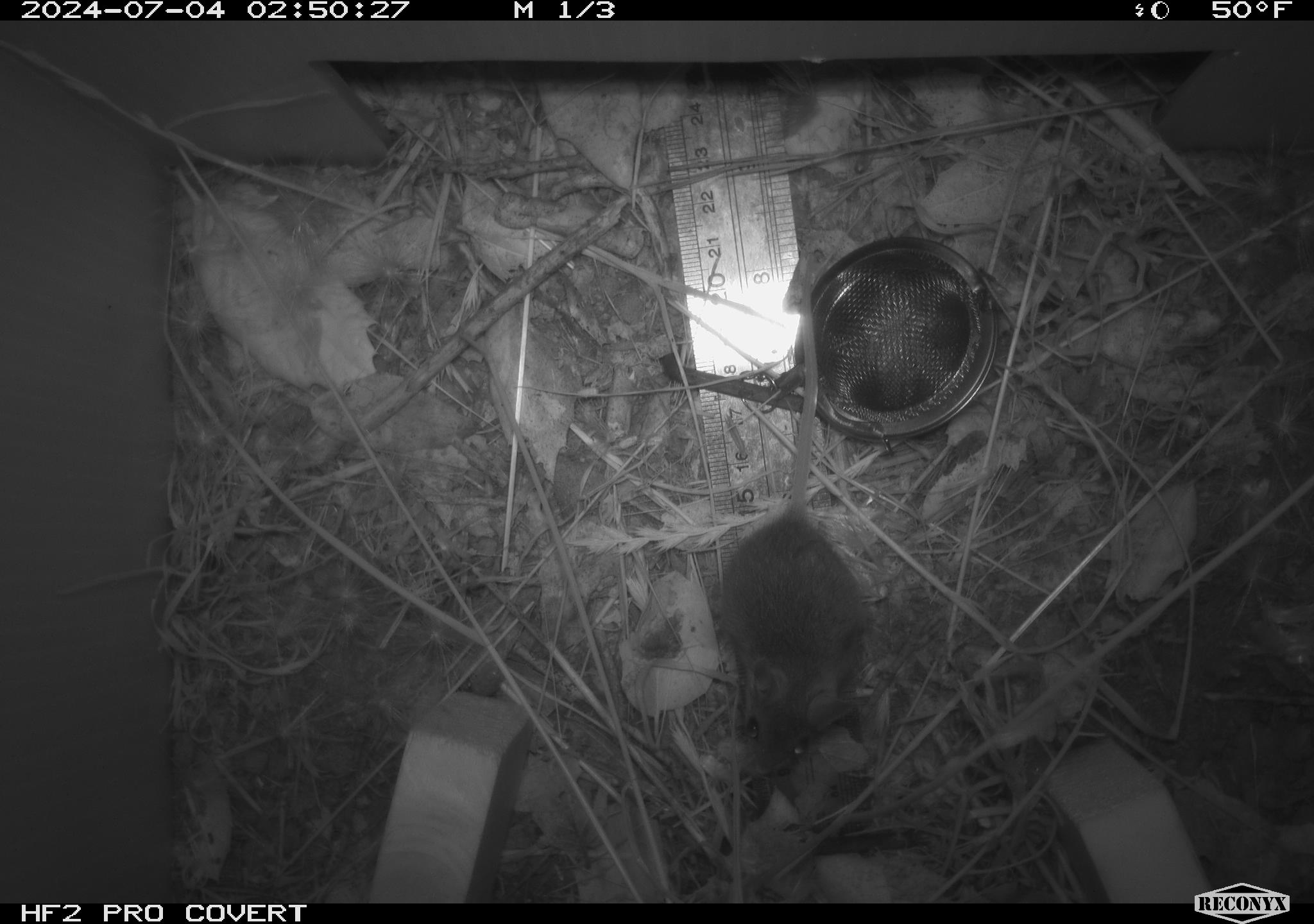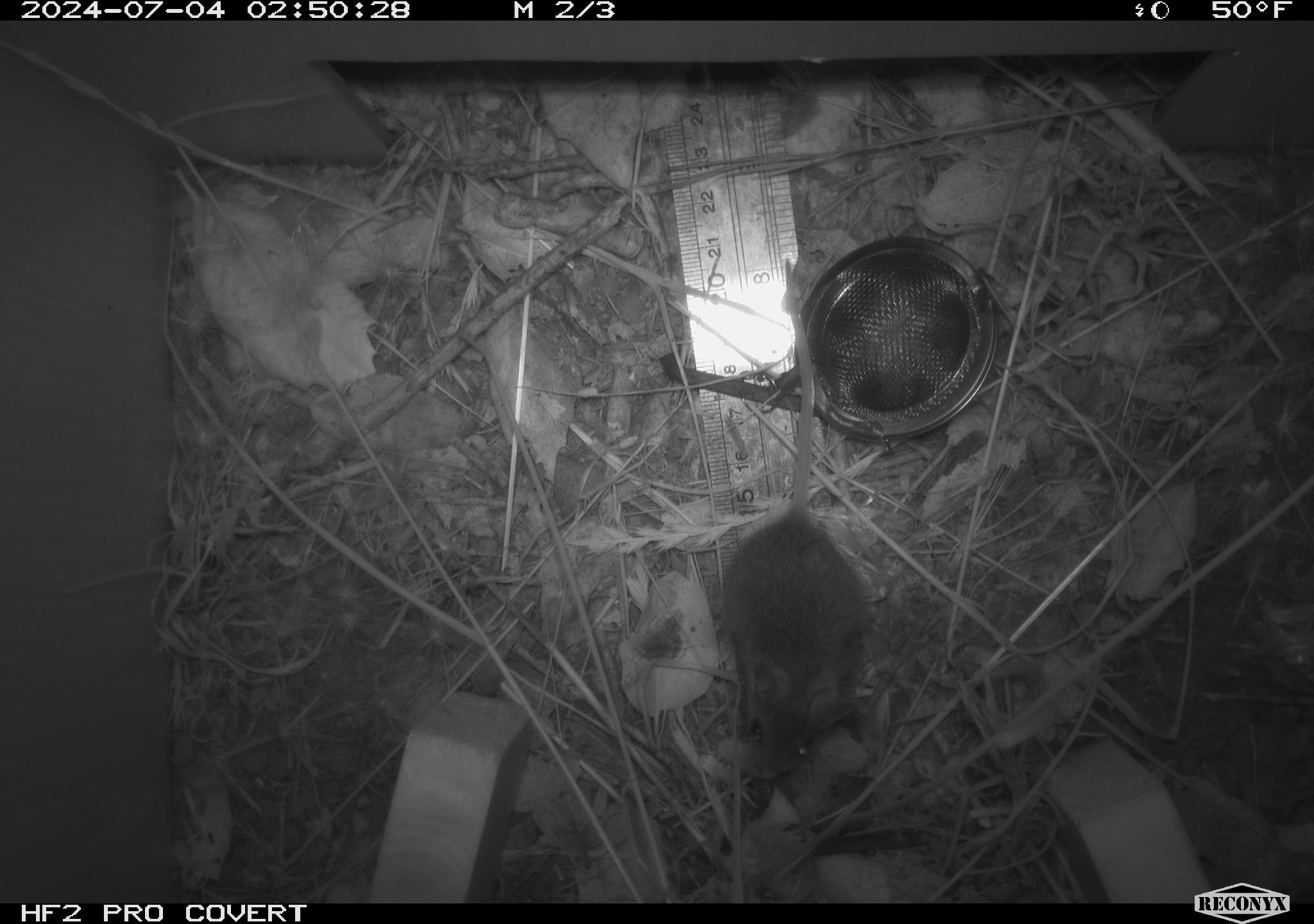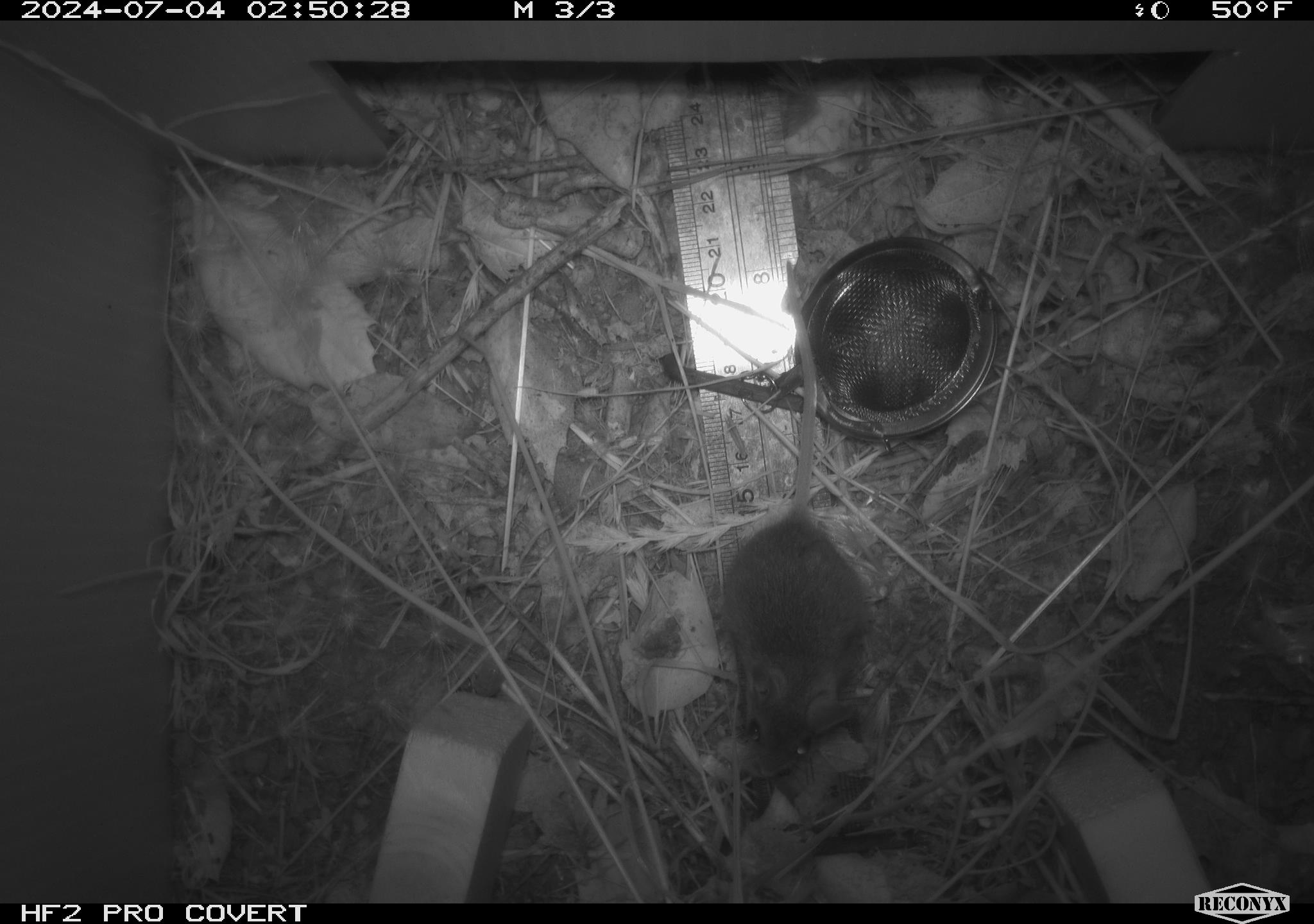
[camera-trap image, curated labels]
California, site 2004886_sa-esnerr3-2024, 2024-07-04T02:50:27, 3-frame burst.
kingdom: Animalia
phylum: Chordata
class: Mammalia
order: Rodentia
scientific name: Rodentia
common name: rodent